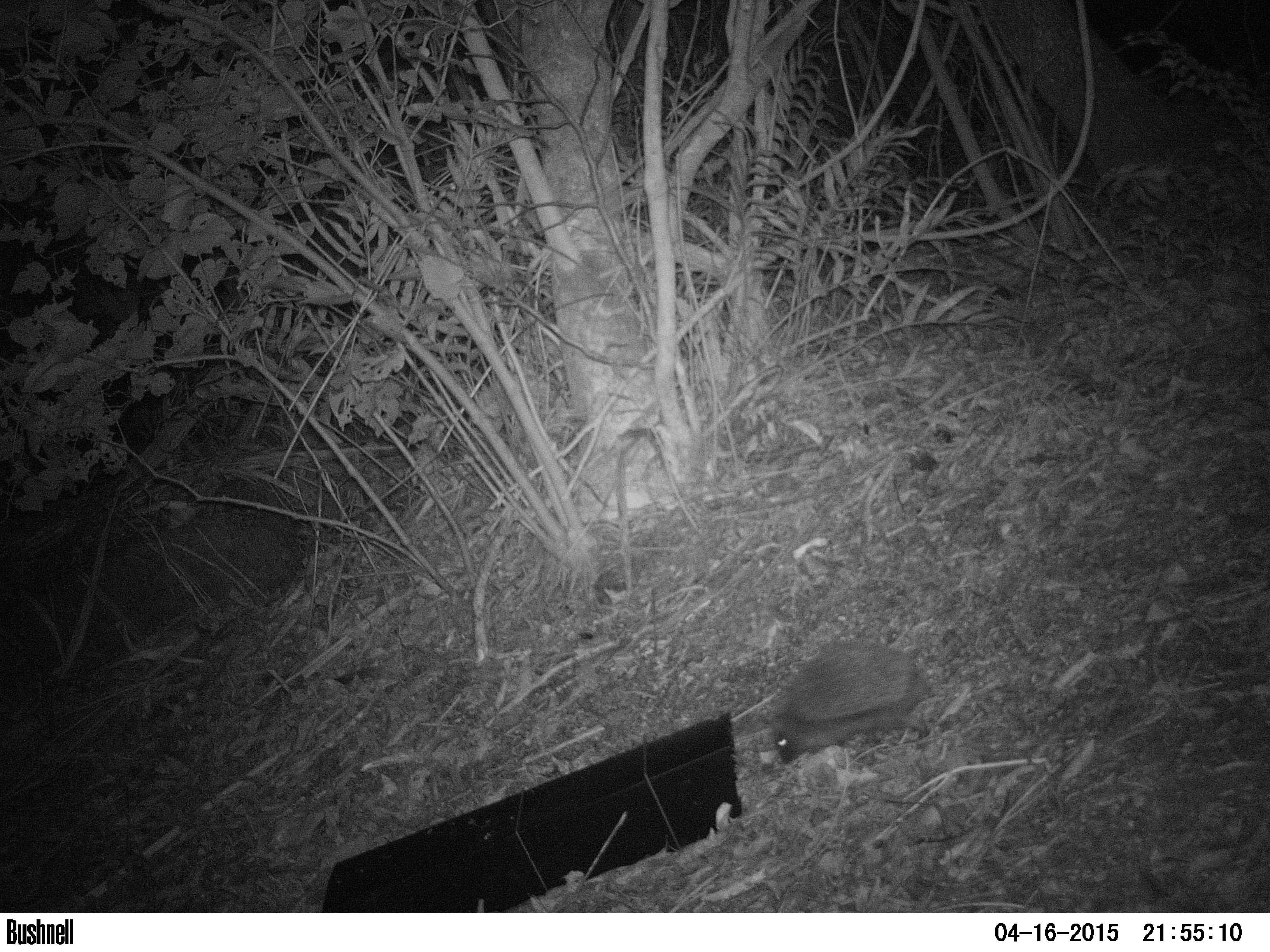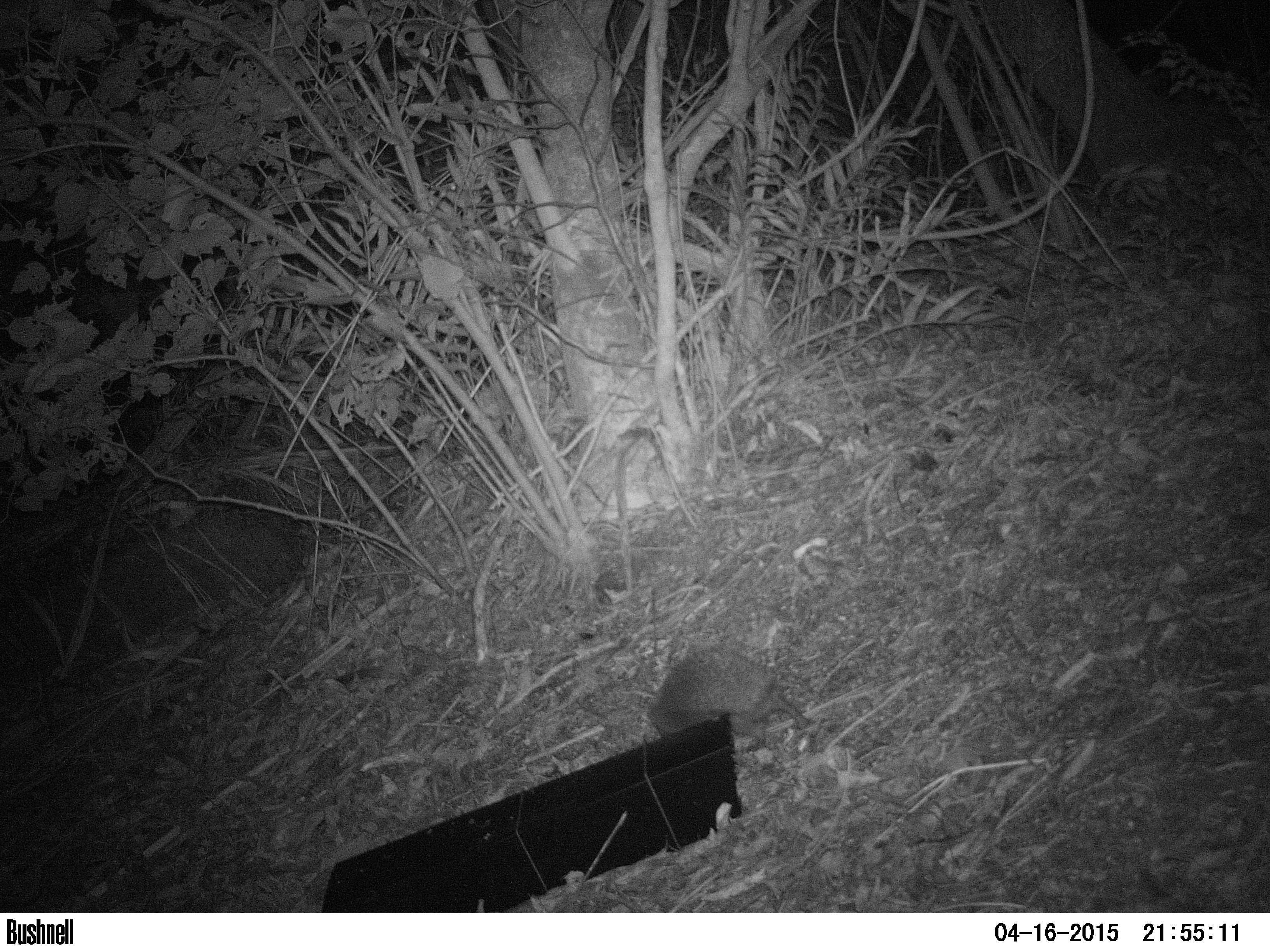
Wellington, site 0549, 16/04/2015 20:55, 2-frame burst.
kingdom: Animalia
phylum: Chordata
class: Mammalia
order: Eulipotyphla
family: Erinaceidae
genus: Erinaceus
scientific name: Erinaceus europaeus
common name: hedgehog